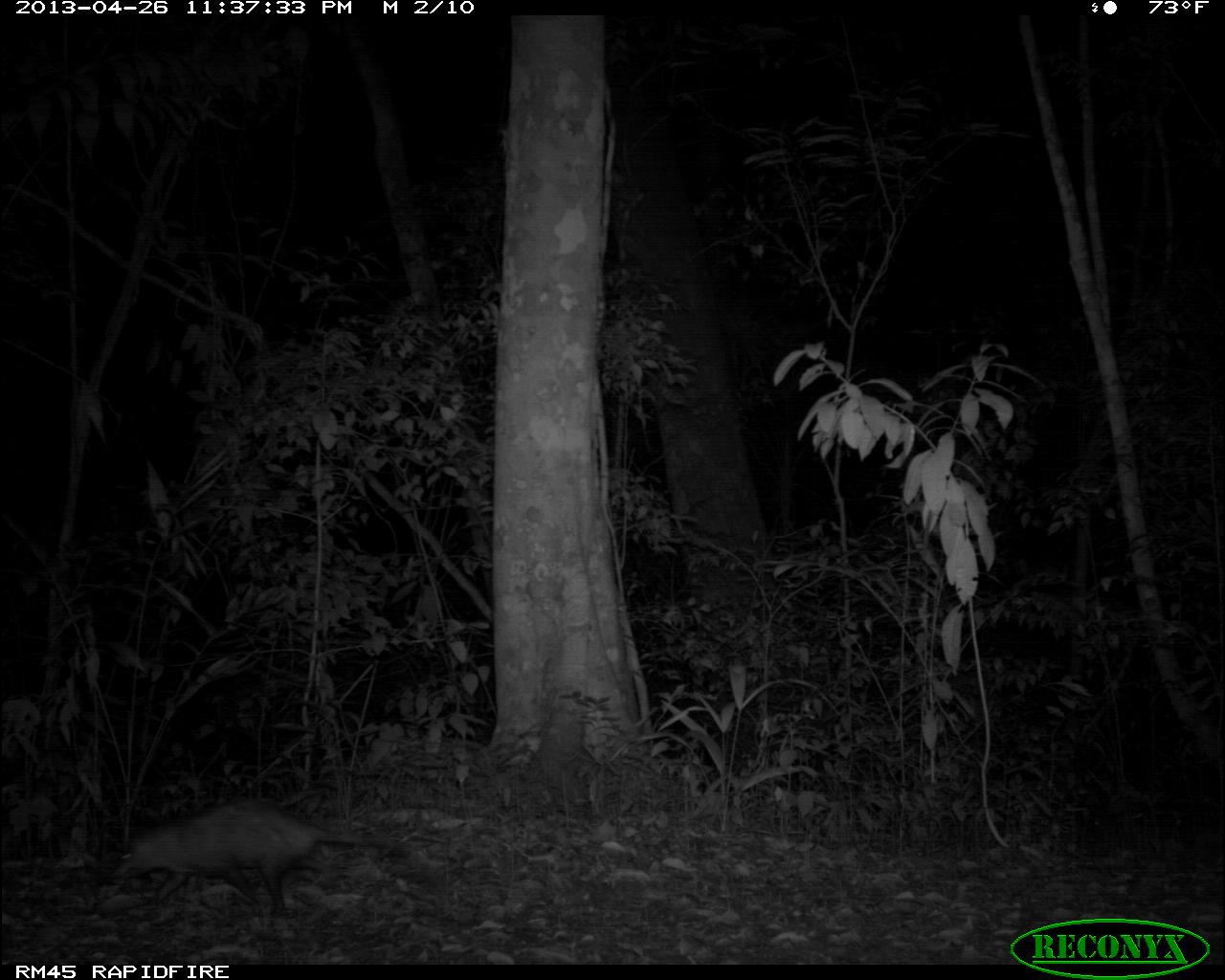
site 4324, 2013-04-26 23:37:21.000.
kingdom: Animalia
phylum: Chordata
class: Mammalia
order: Didelphimorphia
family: Didelphidae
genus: Didelphis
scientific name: Didelphis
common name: american opossums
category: didelphis sp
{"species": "didelphis sp (american opossums) (Didelphis)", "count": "1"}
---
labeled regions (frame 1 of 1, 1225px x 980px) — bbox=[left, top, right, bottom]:
didelphis sp: bbox=[109, 795, 412, 916]